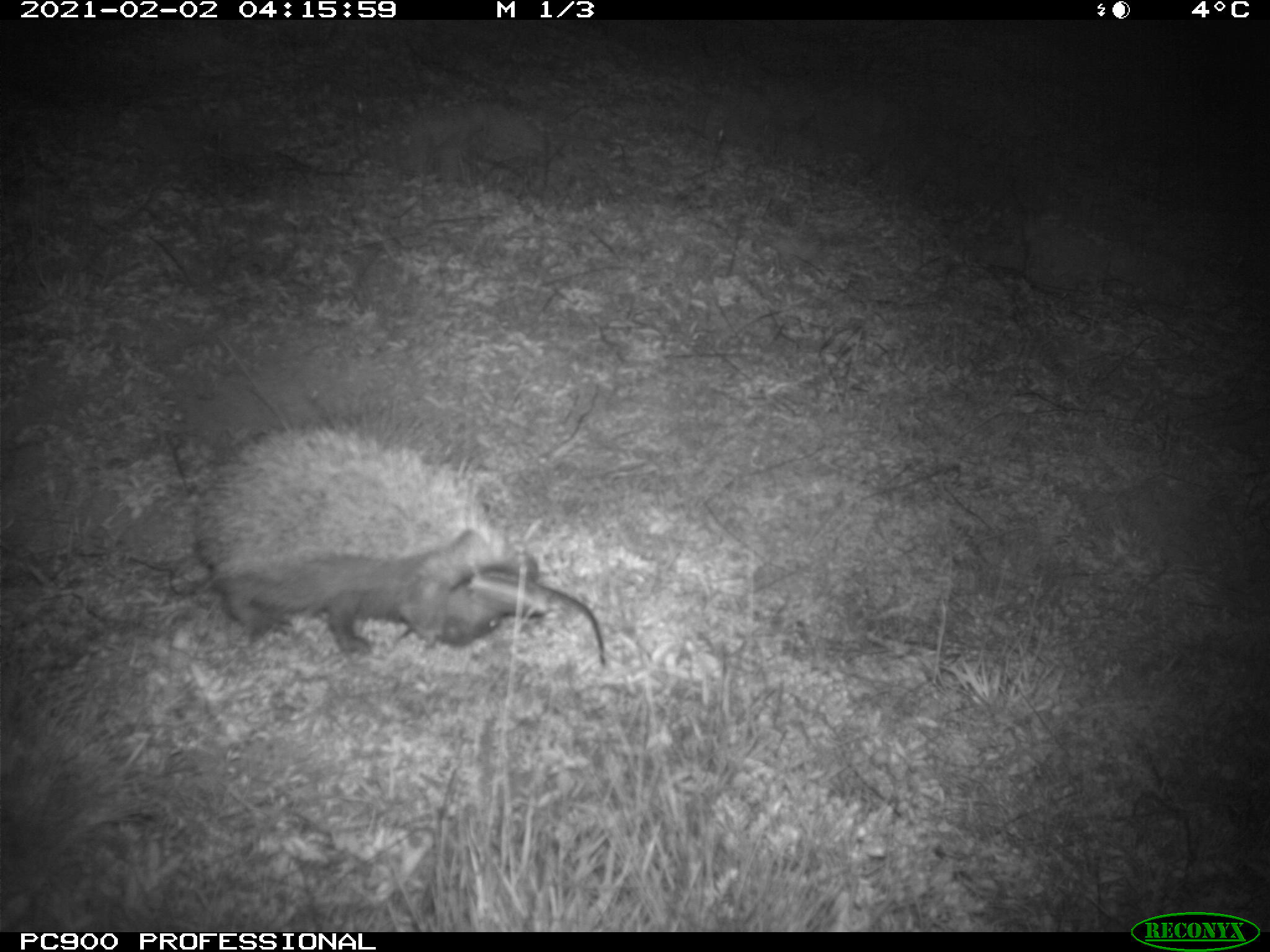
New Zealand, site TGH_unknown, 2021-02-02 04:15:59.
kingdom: Animalia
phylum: Chordata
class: Mammalia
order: Eulipotyphla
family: Erinaceidae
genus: Erinaceus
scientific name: Erinaceus europaeus europaeus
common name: european hedgehog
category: hedgehog